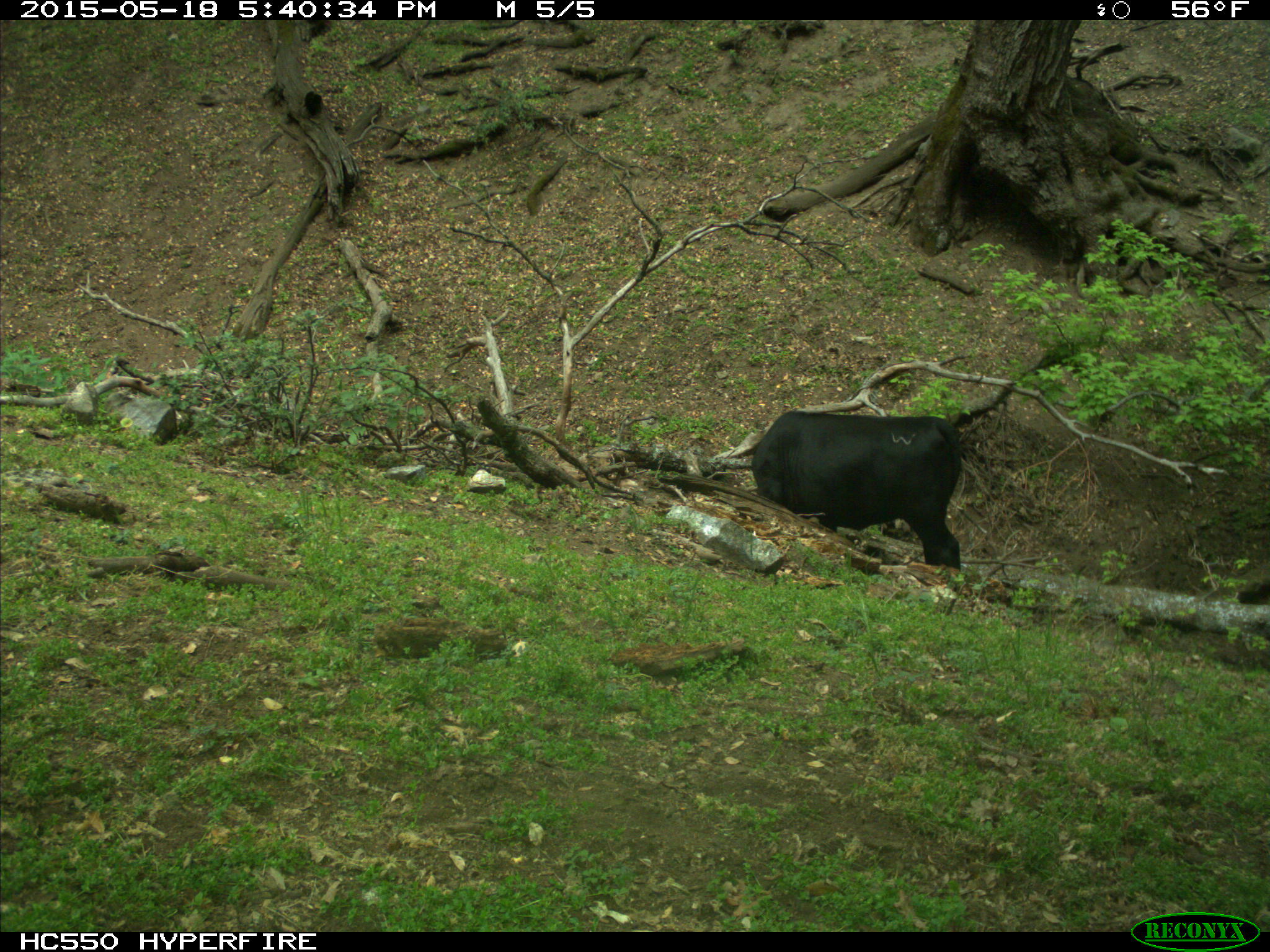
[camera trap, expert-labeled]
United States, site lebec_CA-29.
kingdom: Animalia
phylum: Chordata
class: Mammalia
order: Artiodactyla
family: Bovidae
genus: Bos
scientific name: Bos taurus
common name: domestic cow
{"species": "Bos taurus (domestic cow)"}